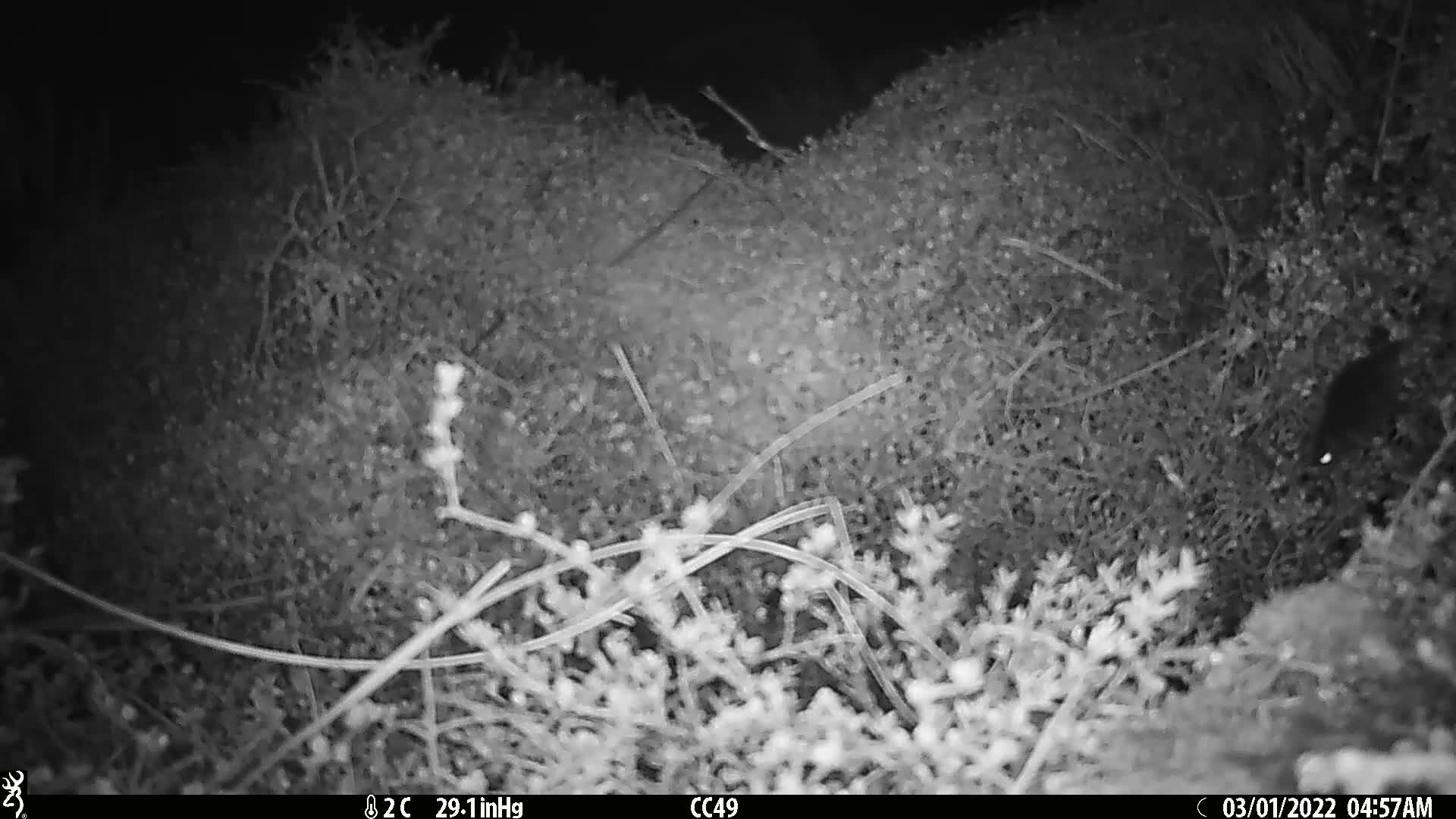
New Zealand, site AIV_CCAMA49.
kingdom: Animalia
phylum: Chordata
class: Mammalia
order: Rodentia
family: Muridae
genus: Mus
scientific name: Mus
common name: mouse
Mouse (Mus).